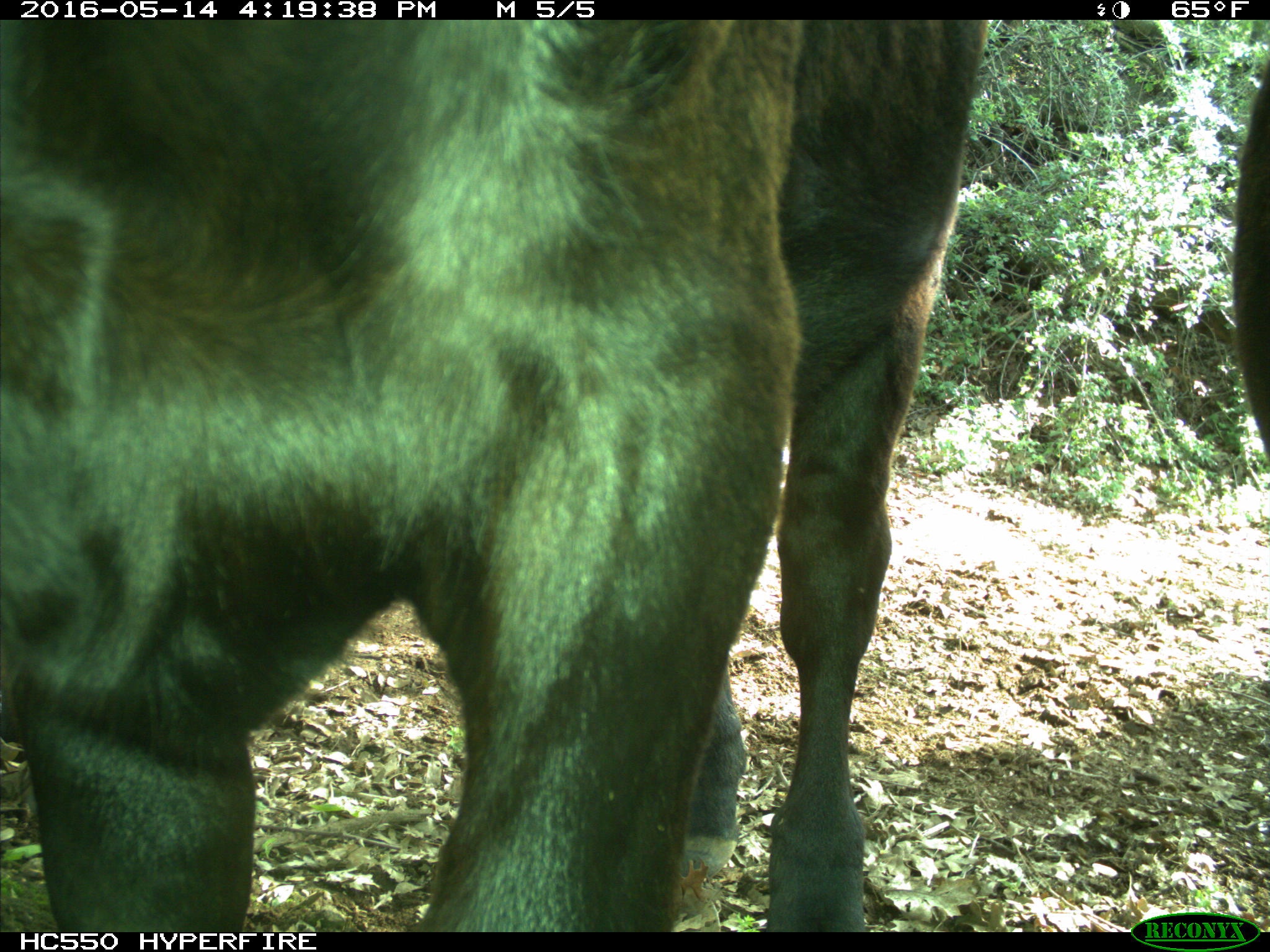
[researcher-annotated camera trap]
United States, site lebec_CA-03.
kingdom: Animalia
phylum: Chordata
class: Mammalia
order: Artiodactyla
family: Bovidae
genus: Bos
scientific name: Bos taurus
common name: domestic cow